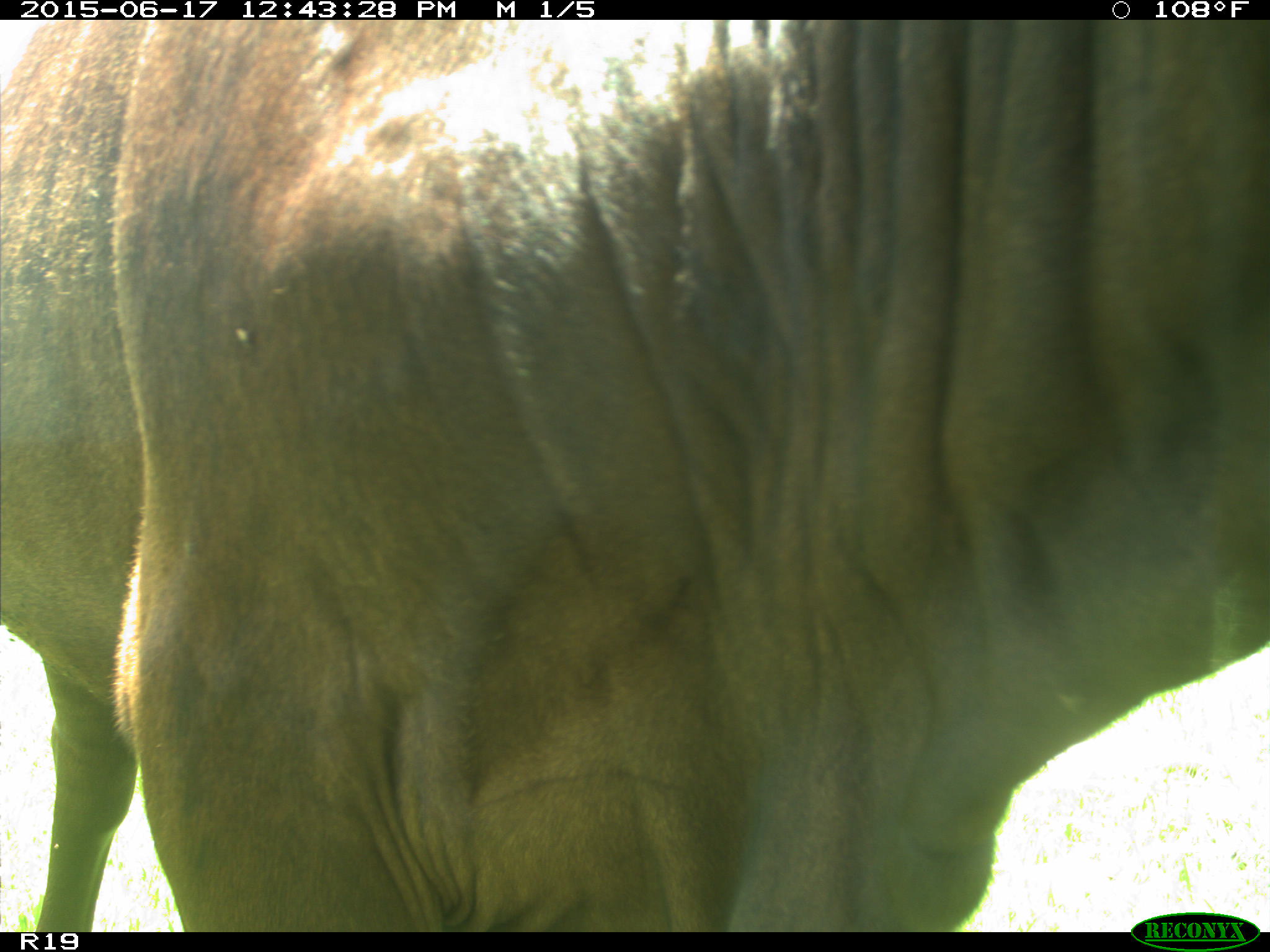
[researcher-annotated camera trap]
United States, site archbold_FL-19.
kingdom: Animalia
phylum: Chordata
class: Mammalia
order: Artiodactyla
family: Bovidae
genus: Bos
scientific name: Bos taurus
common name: domestic cow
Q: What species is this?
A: Bos taurus (domestic cow).